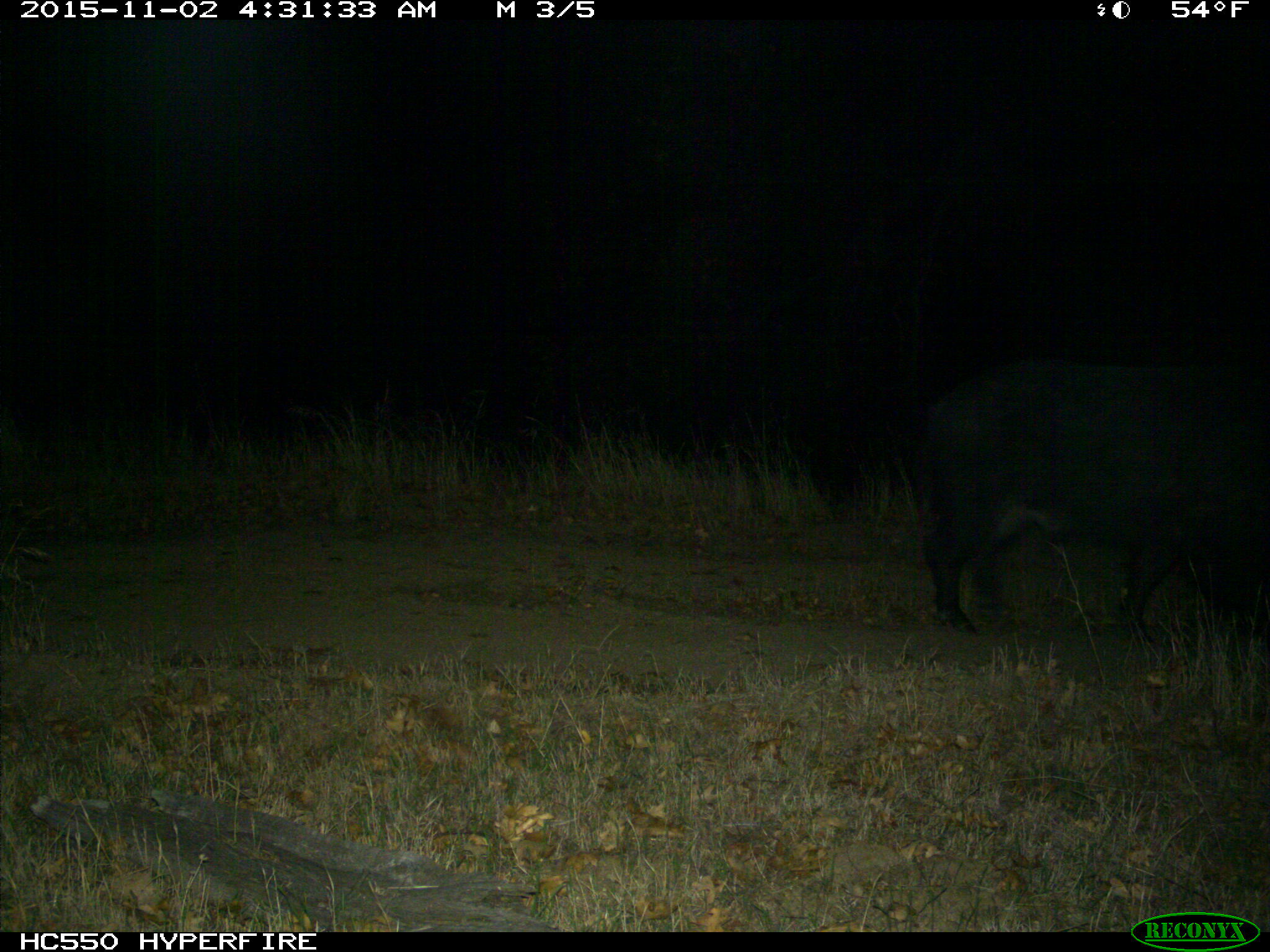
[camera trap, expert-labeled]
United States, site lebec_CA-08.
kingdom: Animalia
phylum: Chordata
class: Mammalia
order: Artiodactyla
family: Suidae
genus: Sus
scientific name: Sus scrofa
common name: wild boar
Sus scrofa (wild boar).